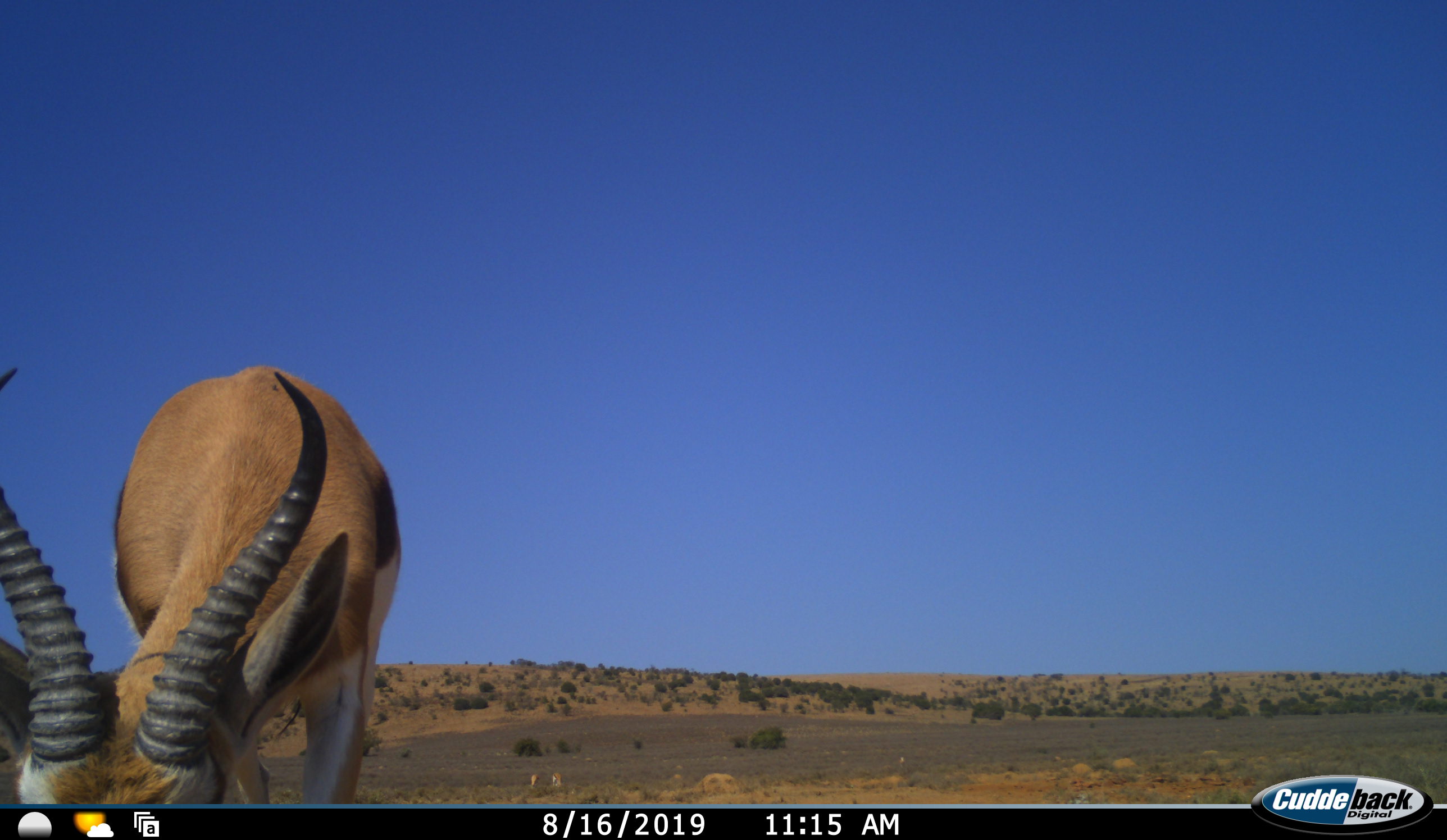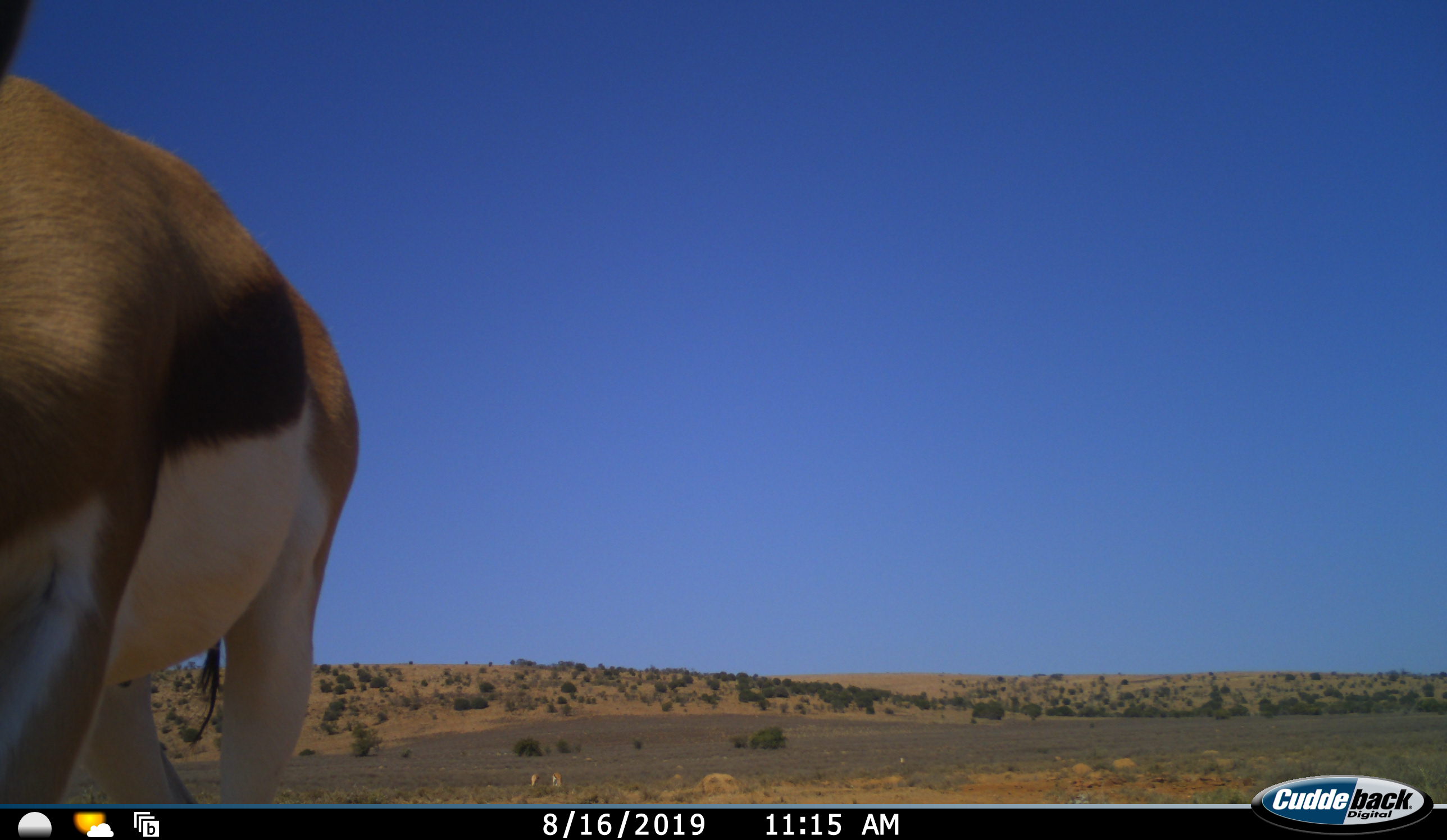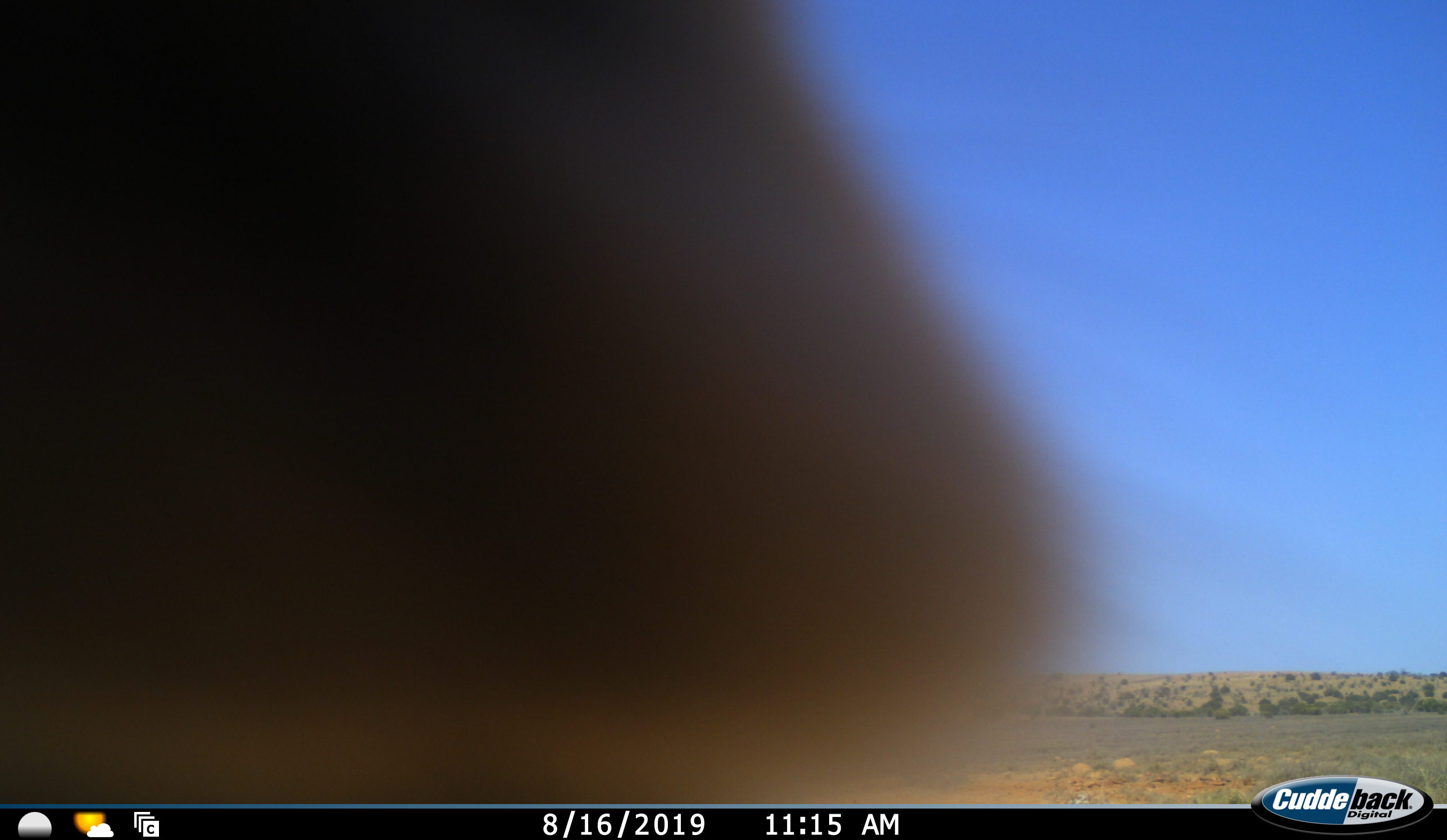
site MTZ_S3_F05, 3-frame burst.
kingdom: Animalia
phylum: Chordata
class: Mammalia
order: Artiodactyla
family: Bovidae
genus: Antidorcas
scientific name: Antidorcas marsupialis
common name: springbok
Springbok (Antidorcas marsupialis), count 1. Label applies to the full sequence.